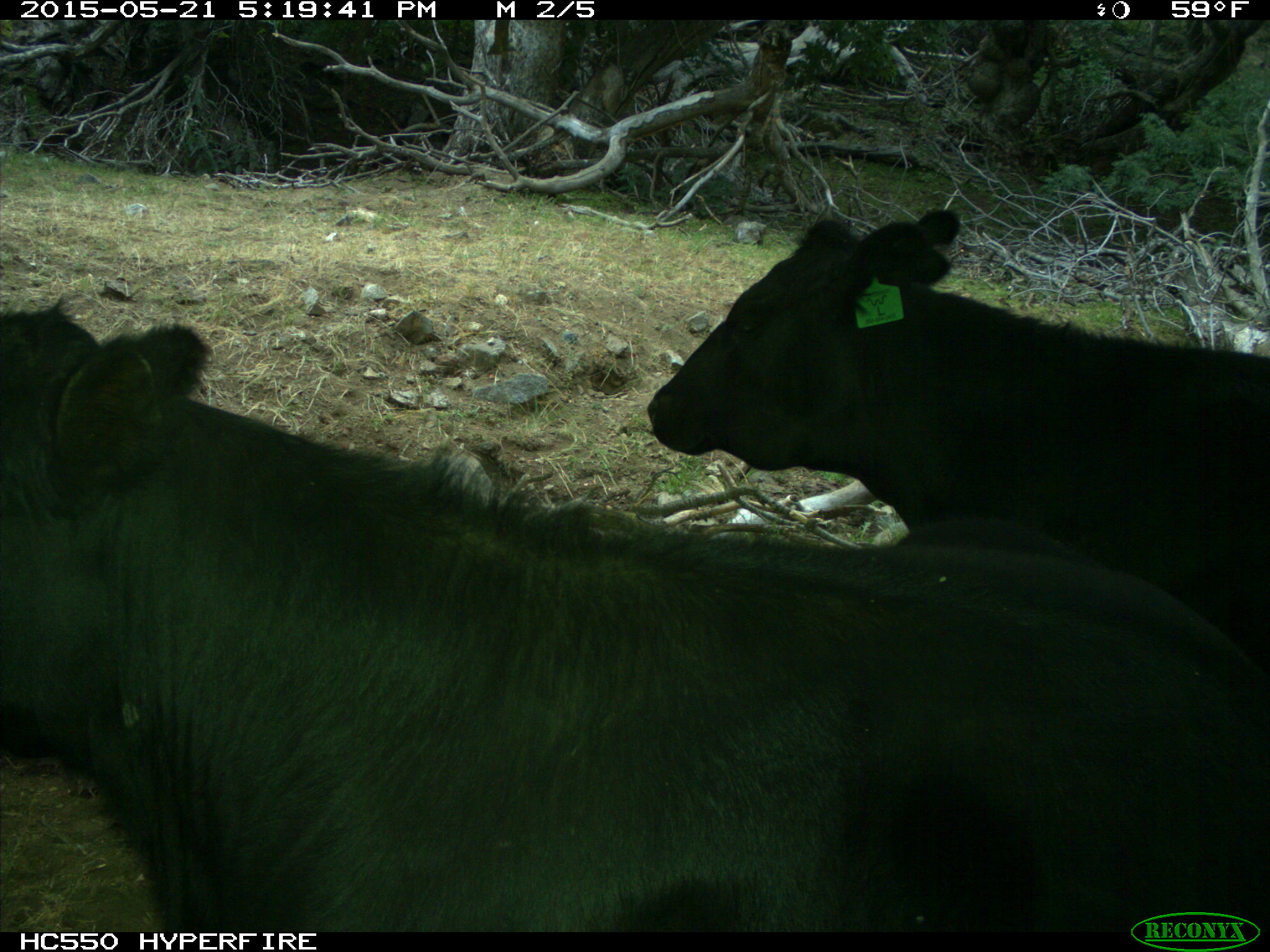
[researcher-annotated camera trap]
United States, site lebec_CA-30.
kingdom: Animalia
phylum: Chordata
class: Mammalia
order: Artiodactyla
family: Bovidae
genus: Bos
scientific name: Bos taurus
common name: domestic cow